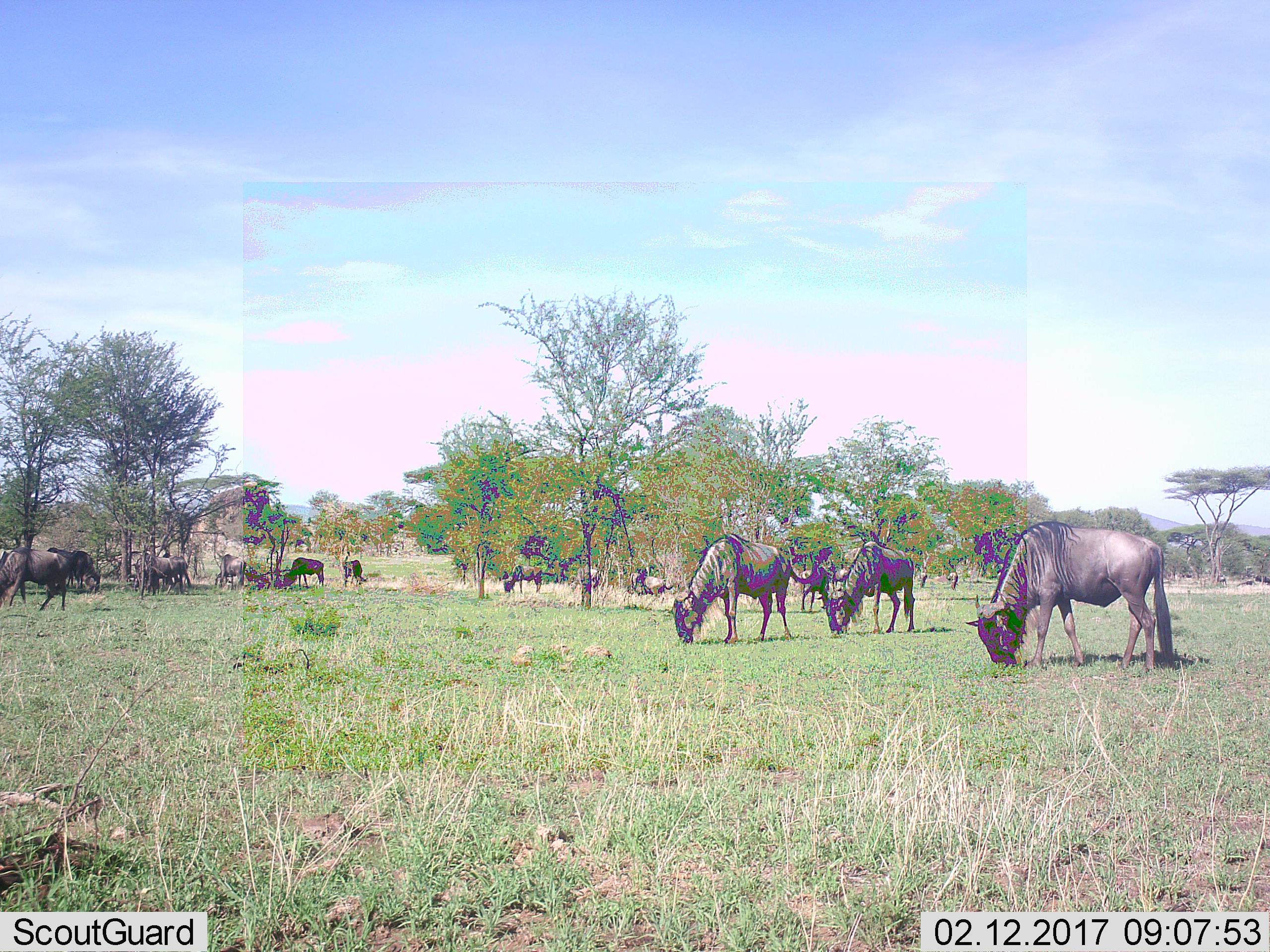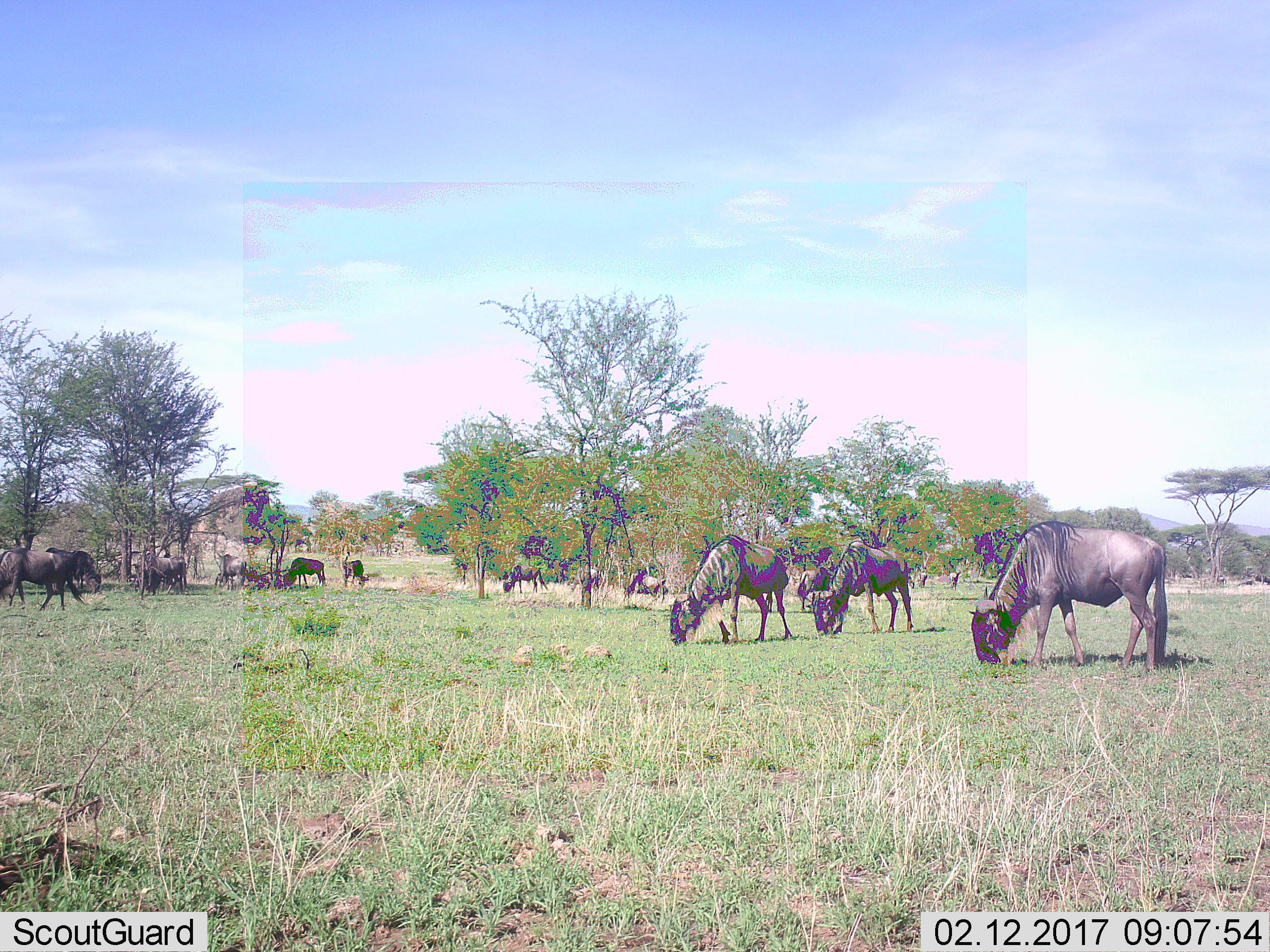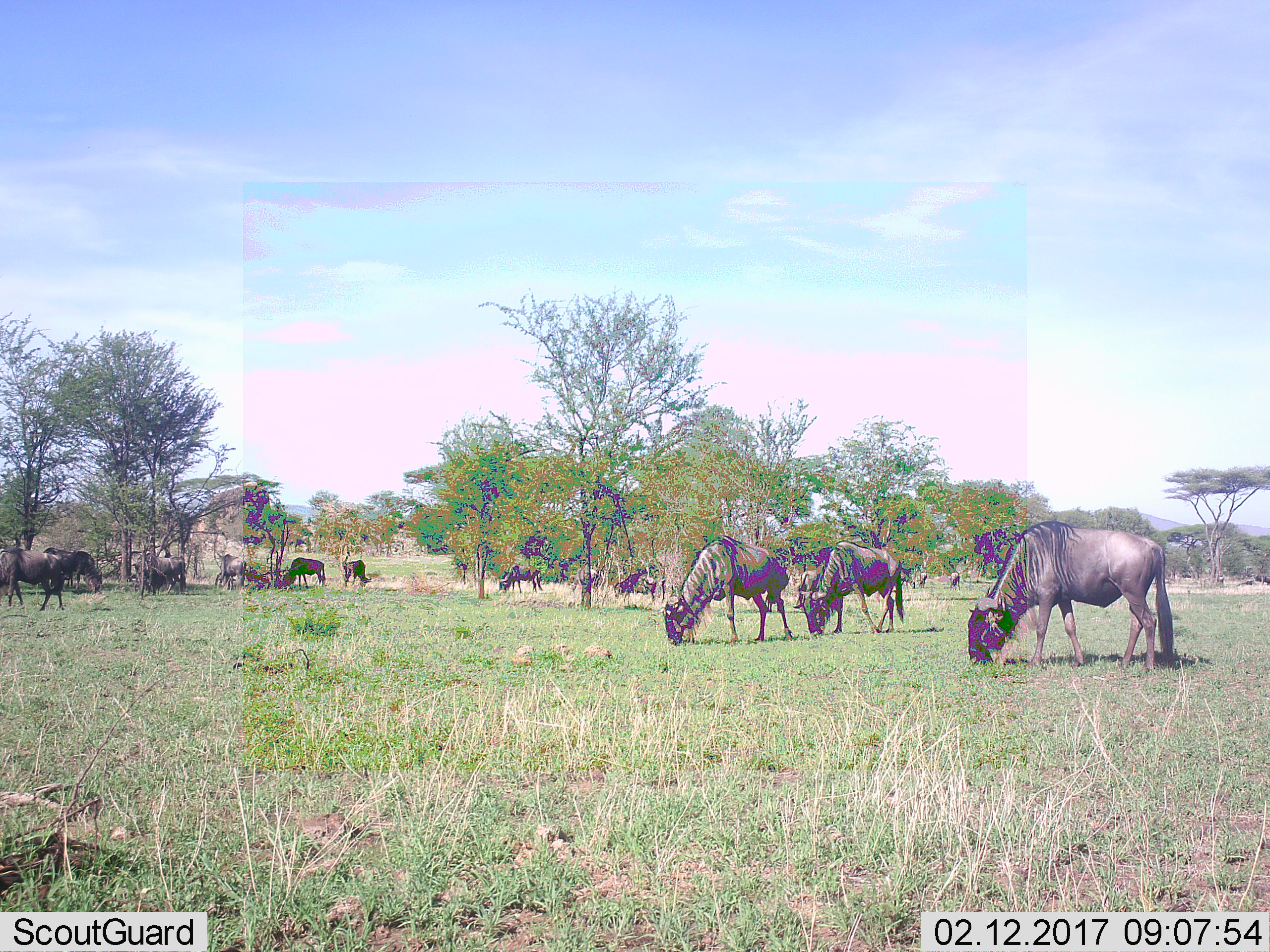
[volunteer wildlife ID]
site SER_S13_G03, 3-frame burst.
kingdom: Animalia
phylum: Chordata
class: Mammalia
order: Artiodactyla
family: Bovidae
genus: Connochaetes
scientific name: Connochaetes taurinus taurinus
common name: blue wildebeest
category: wildebeestblue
Wildebeestblue (blue wildebeest) (Connochaetes taurinus taurinus), count 11-50. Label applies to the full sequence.